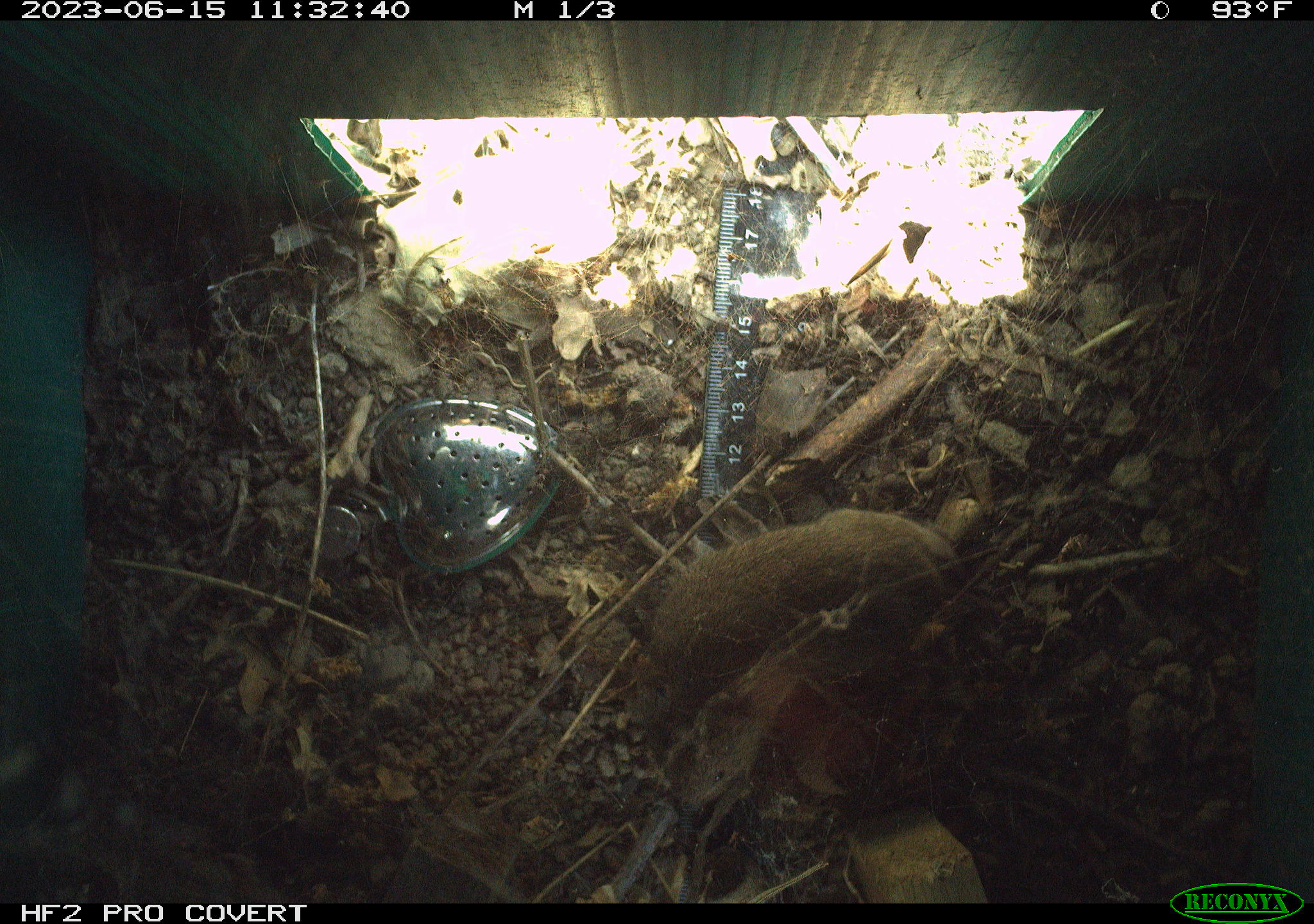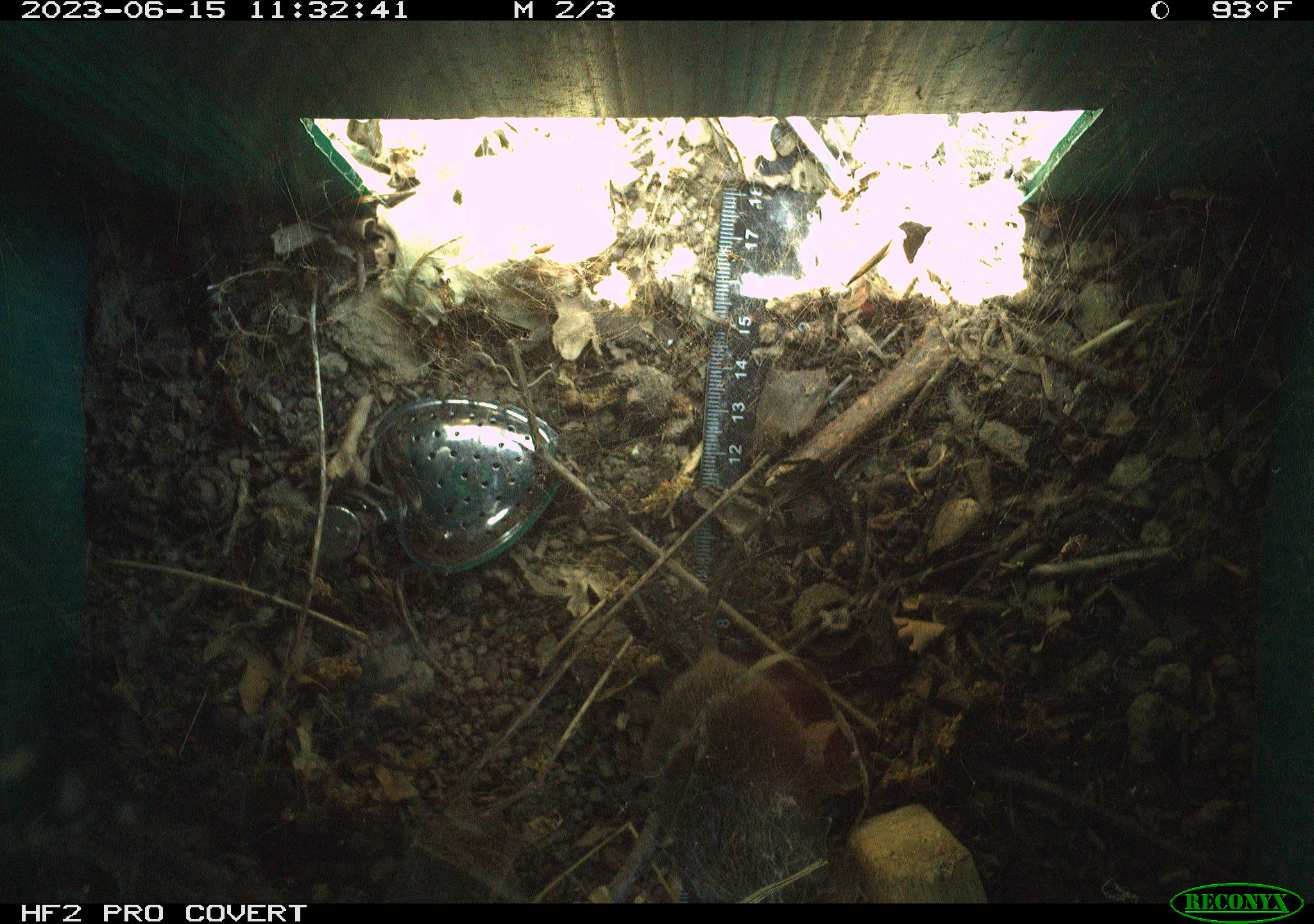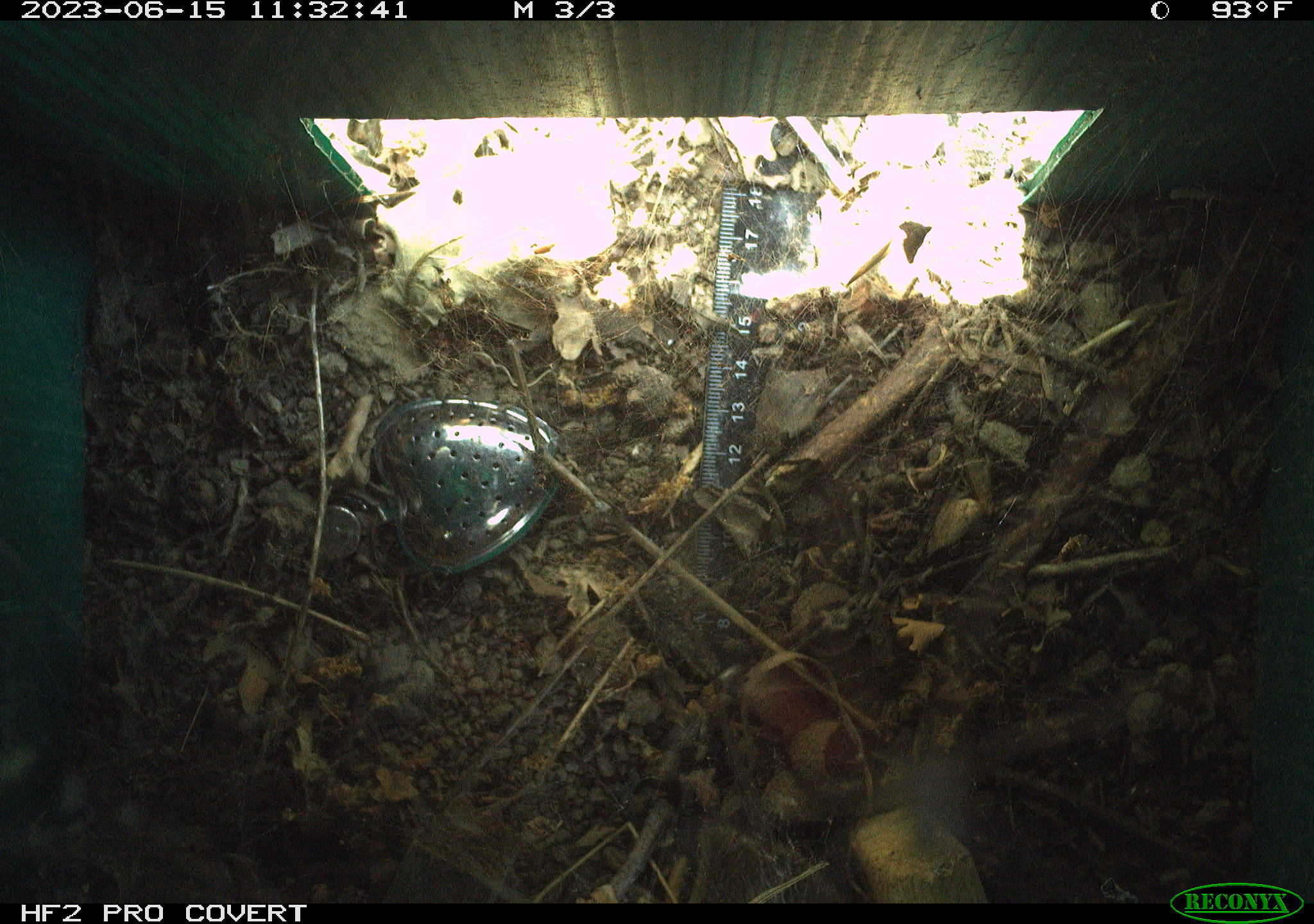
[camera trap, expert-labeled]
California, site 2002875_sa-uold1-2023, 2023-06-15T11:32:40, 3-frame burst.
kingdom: Animalia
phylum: Chordata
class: Mammalia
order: Rodentia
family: Cricetidae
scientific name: Arvicolinae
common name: voles, lemmings, and muskrats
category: arvicolinae subfamily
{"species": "arvicolinae subfamily (voles, lemmings, and muskrats) (Arvicolinae)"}